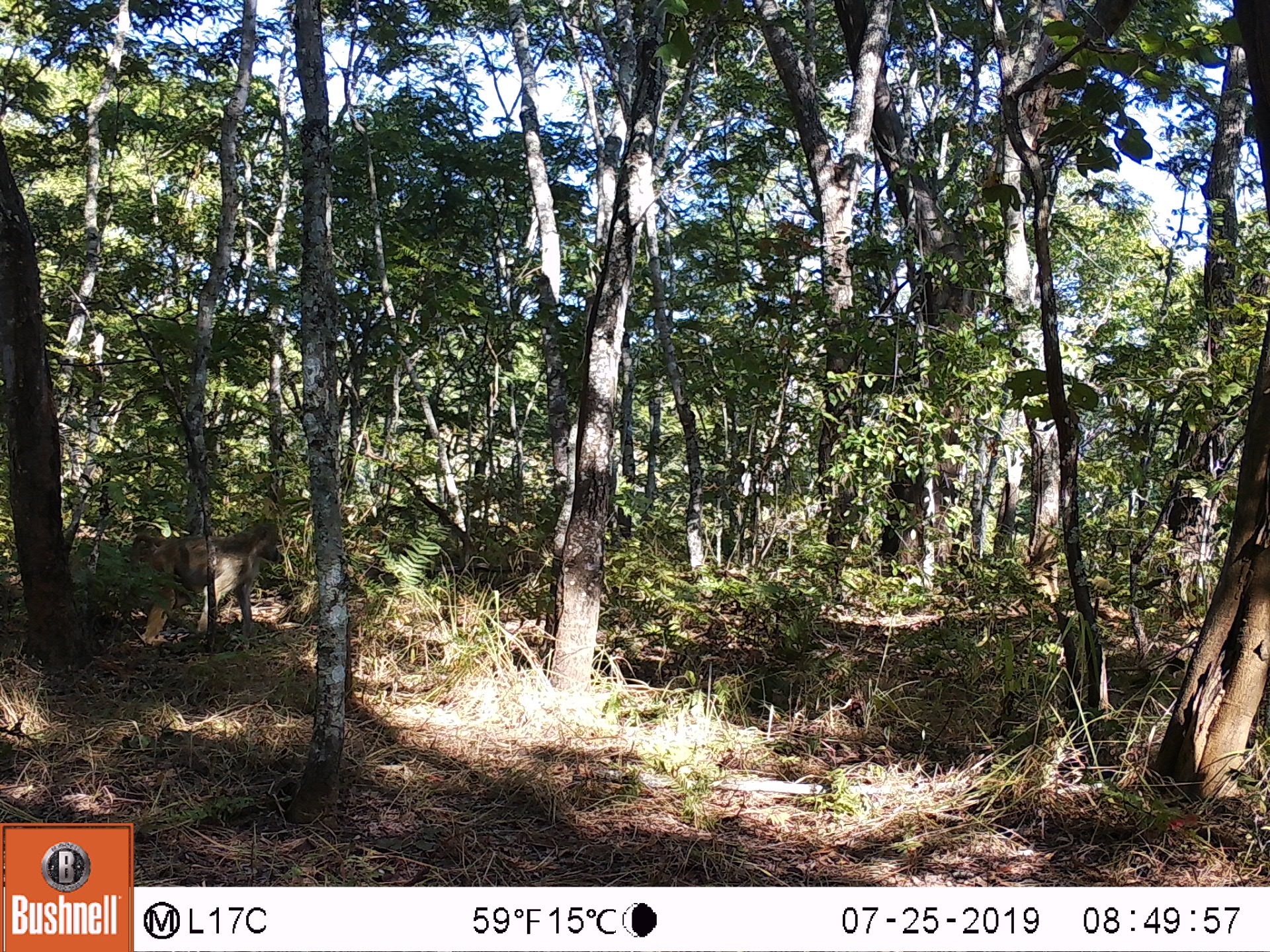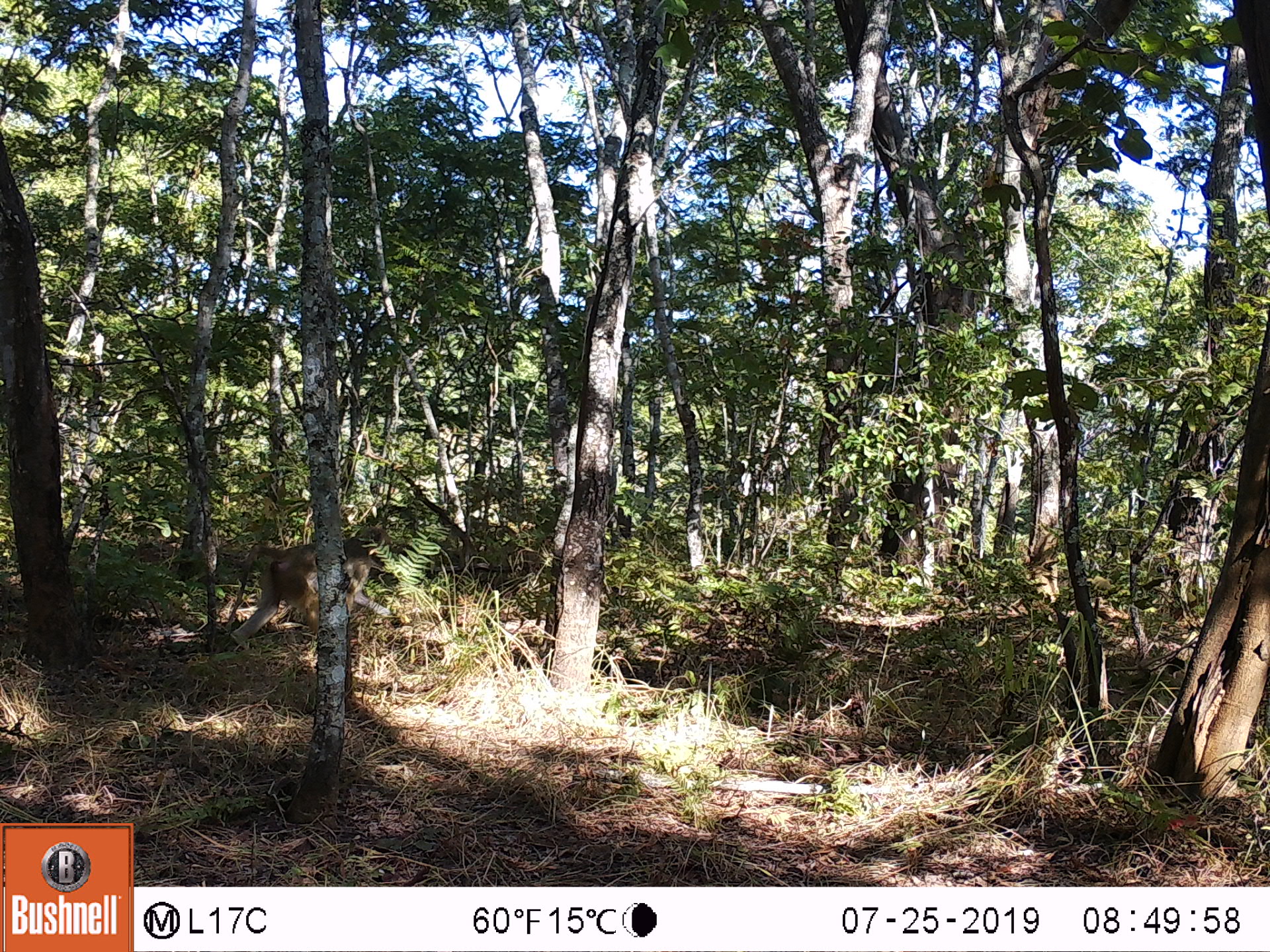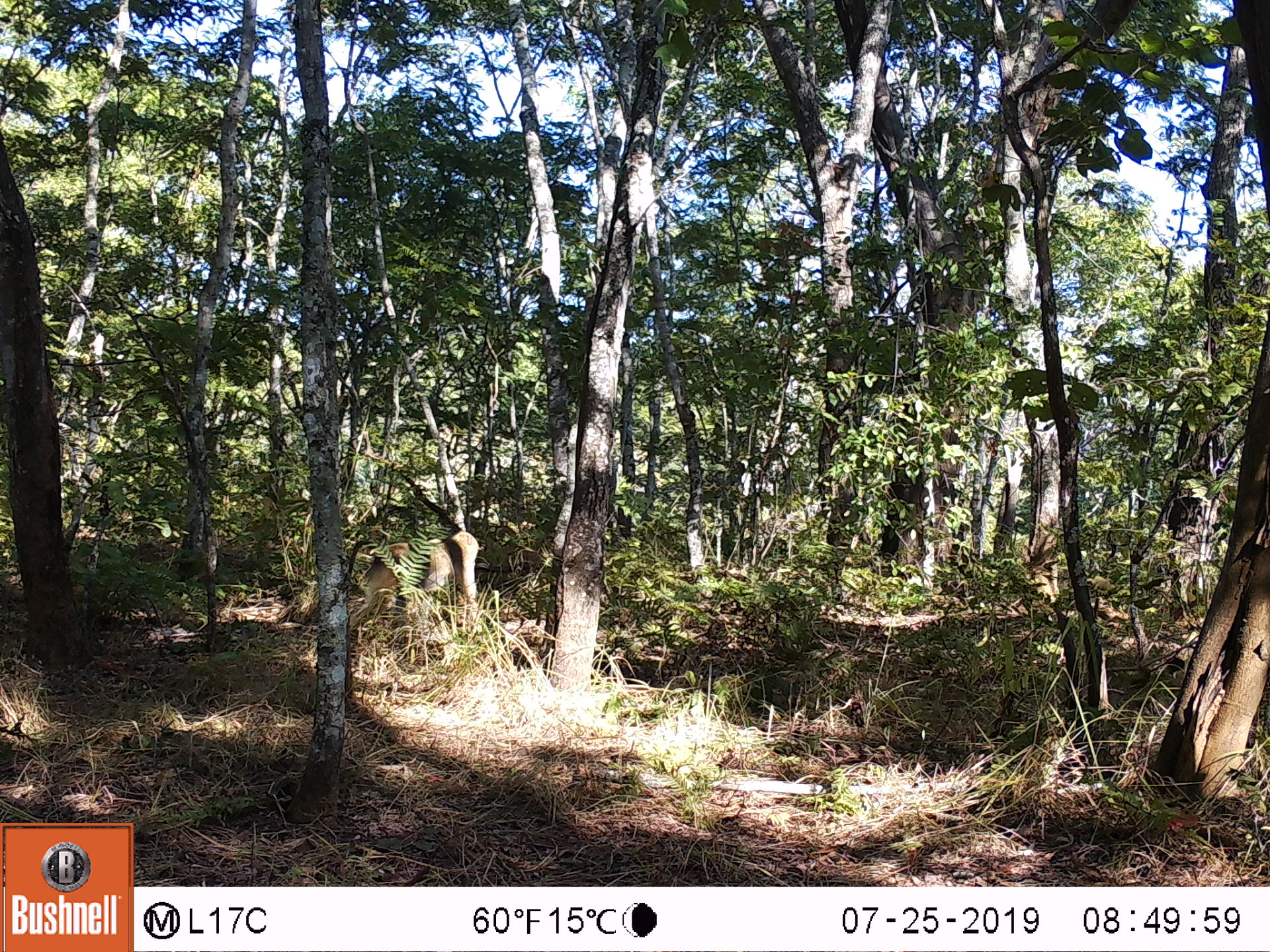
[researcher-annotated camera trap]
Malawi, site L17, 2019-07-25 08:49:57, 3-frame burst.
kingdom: Animalia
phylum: Chordata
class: Mammalia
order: Primates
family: Cercopithecidae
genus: Papio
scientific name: Papio cynocephalus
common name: yellow baboon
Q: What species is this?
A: Yellow baboon (Papio cynocephalus).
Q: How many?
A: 1.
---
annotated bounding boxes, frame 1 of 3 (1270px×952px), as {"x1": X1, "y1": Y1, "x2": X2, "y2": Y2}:
yellow baboon: {"x1": 116, "y1": 515, "x2": 287, "y2": 651}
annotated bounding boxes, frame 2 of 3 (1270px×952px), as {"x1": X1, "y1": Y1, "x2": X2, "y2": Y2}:
yellow baboon: {"x1": 199, "y1": 523, "x2": 401, "y2": 644}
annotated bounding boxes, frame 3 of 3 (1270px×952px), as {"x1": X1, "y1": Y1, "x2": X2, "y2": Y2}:
yellow baboon: {"x1": 344, "y1": 528, "x2": 484, "y2": 639}